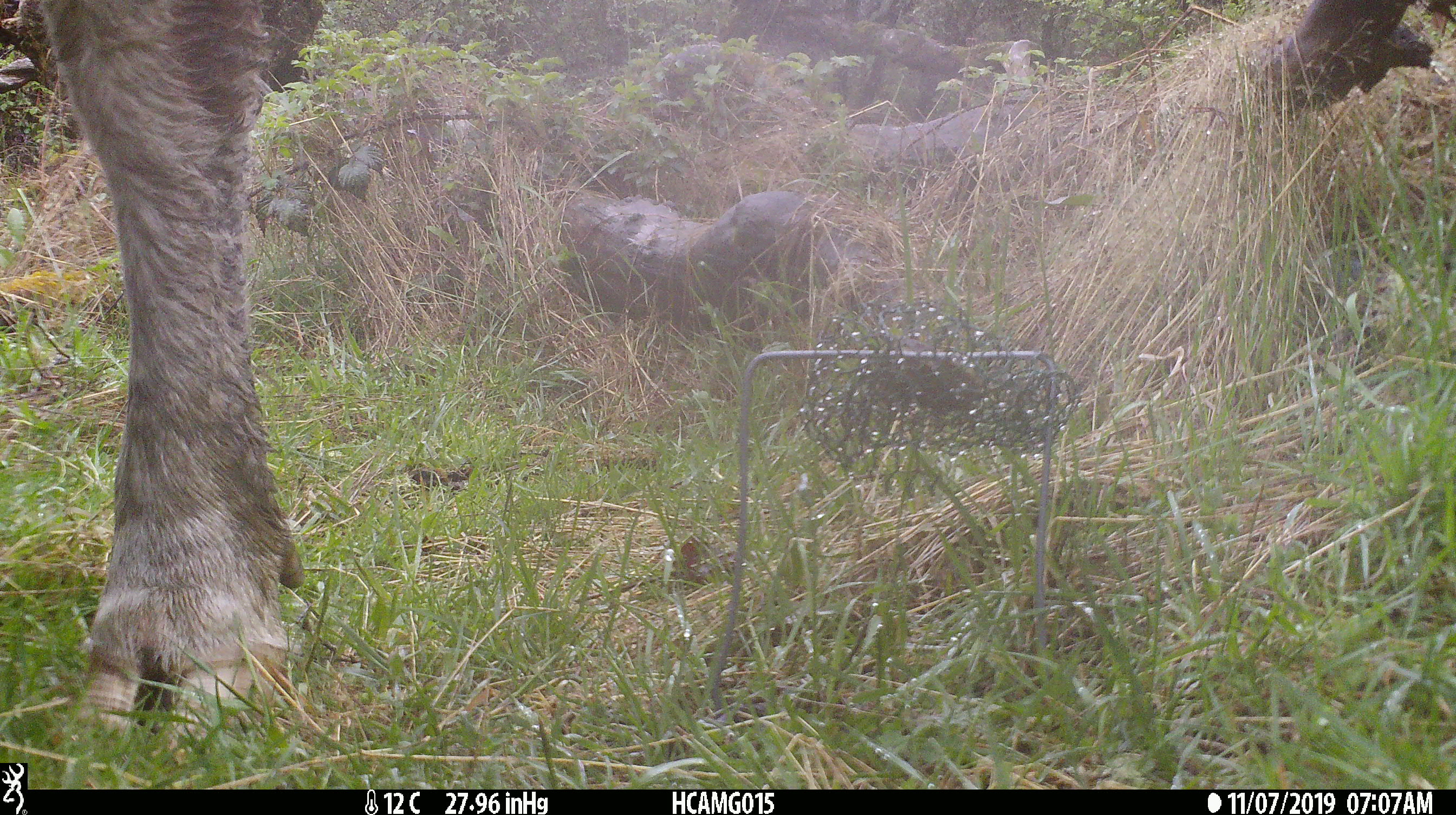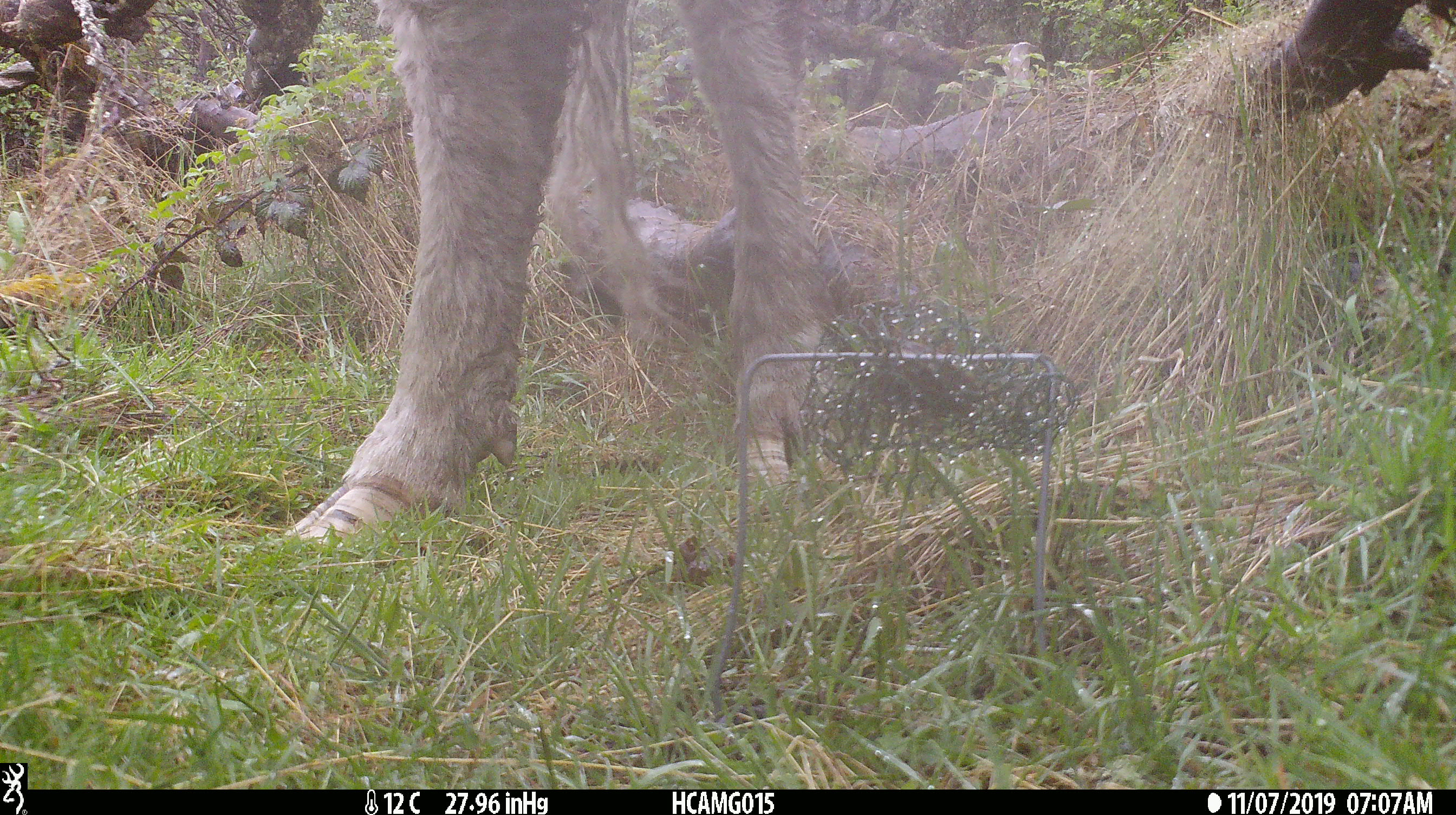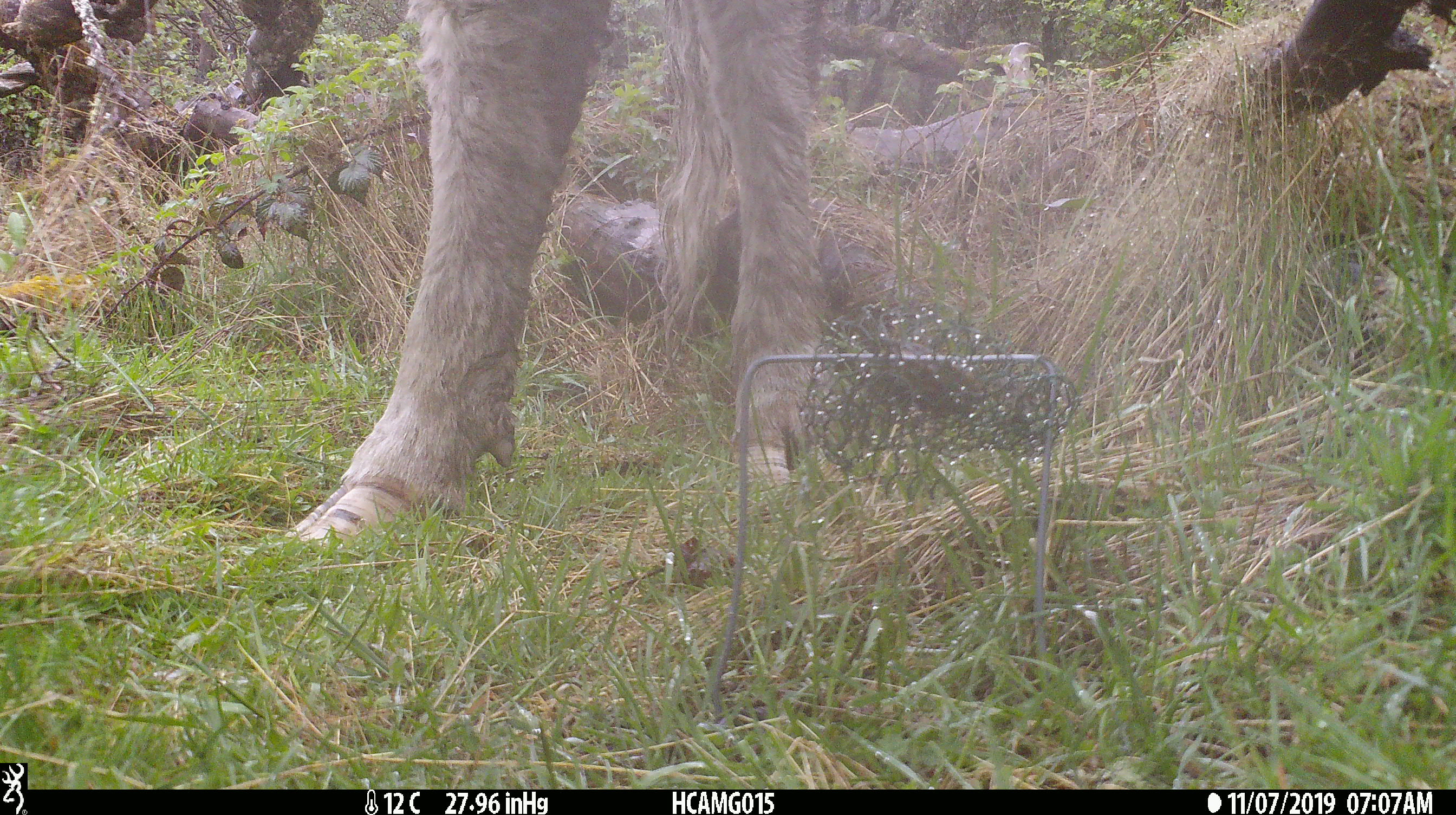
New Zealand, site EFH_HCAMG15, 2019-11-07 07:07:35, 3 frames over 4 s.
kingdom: Animalia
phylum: Chordata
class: Mammalia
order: Artiodactyla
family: Bovidae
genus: Bos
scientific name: Bos taurus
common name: domestic cow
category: cow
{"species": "cow (domestic cow) (Bos taurus)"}